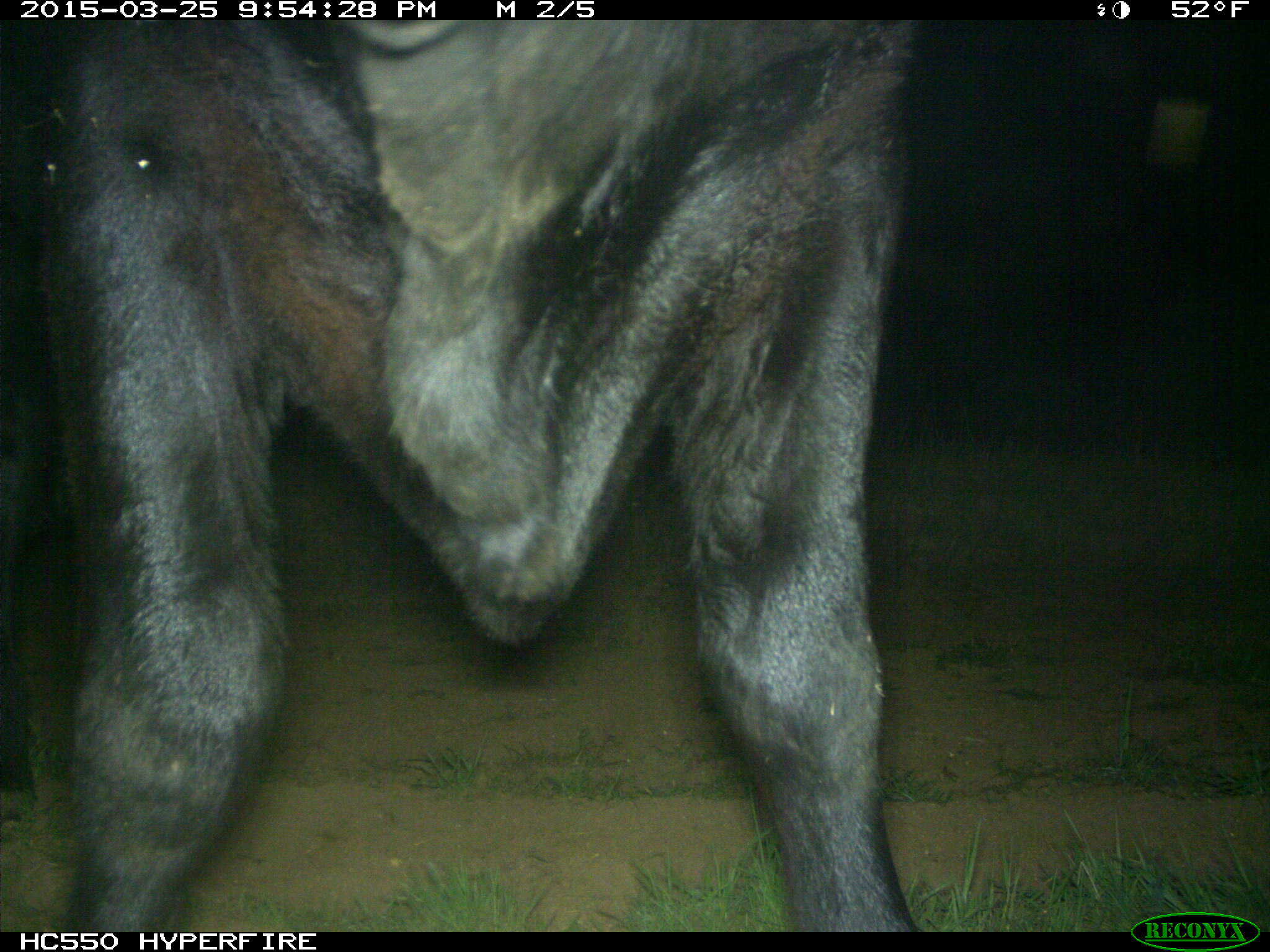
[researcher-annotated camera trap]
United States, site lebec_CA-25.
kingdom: Animalia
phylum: Chordata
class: Mammalia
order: Artiodactyla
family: Bovidae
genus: Bos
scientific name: Bos taurus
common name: domestic cow